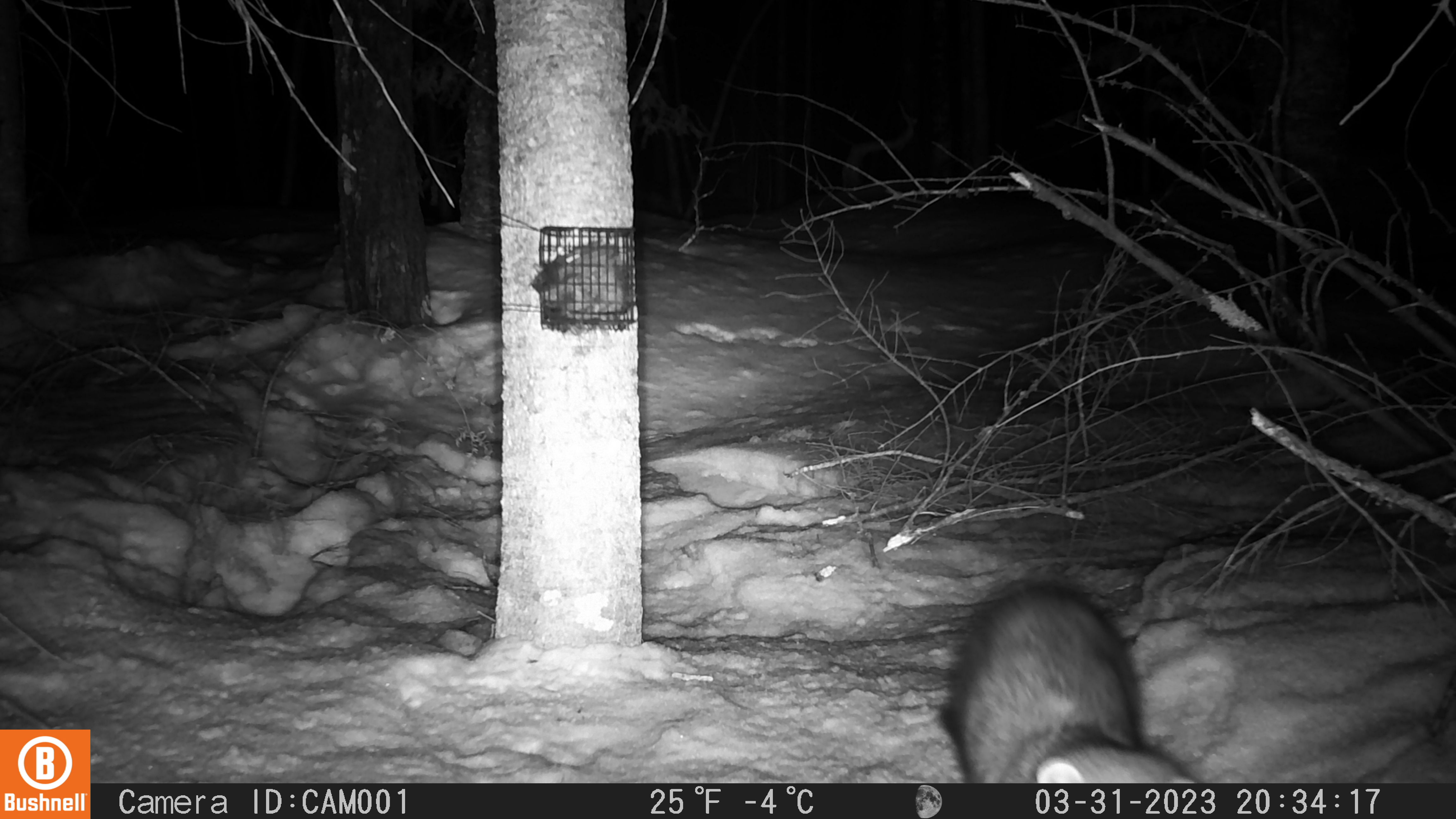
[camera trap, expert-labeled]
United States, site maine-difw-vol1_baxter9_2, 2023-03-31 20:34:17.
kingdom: Animalia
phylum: Chordata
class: Mammalia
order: Carnivora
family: Mustelidae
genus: Pekania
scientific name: Pekania pennanti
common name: fisher